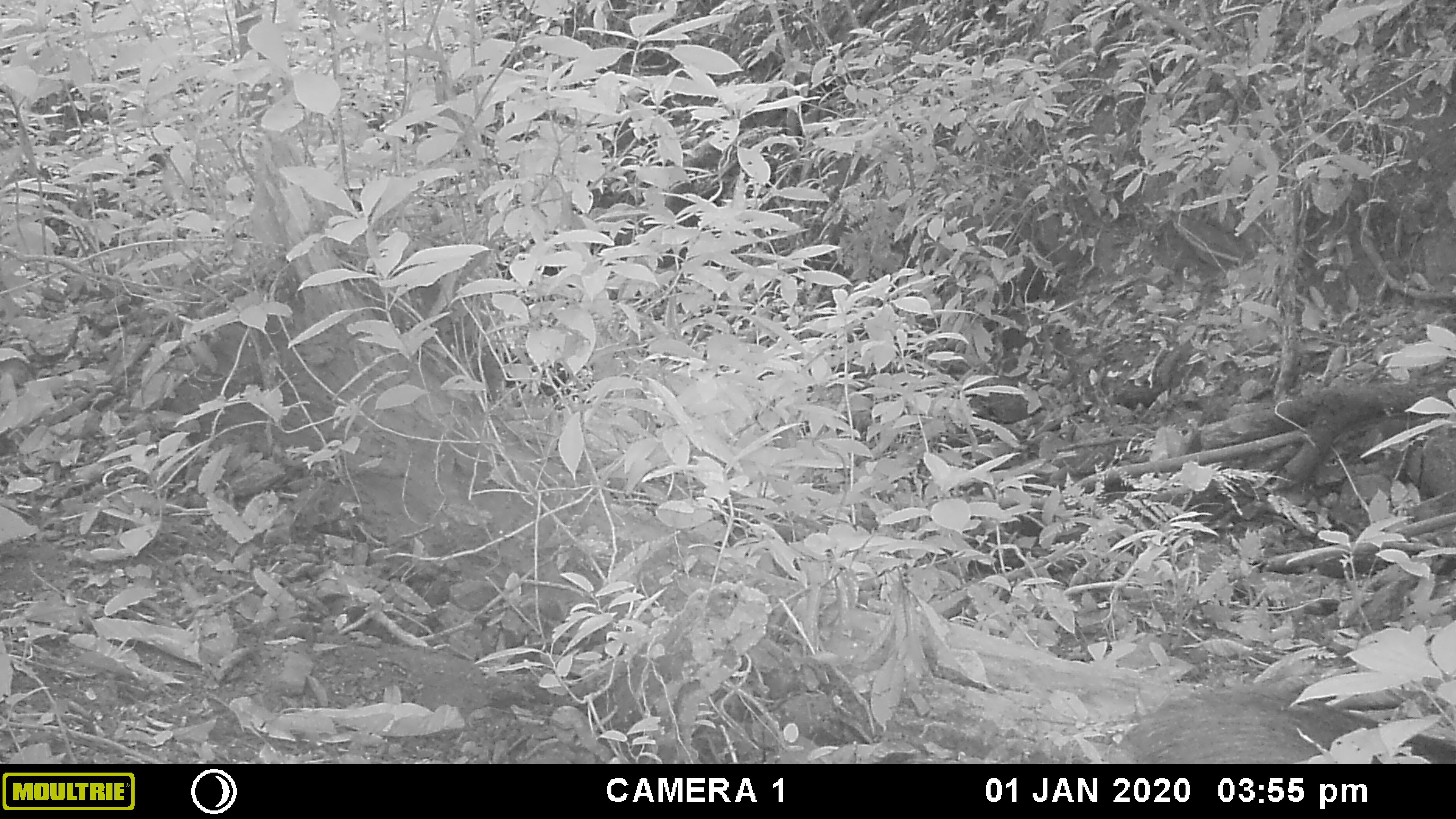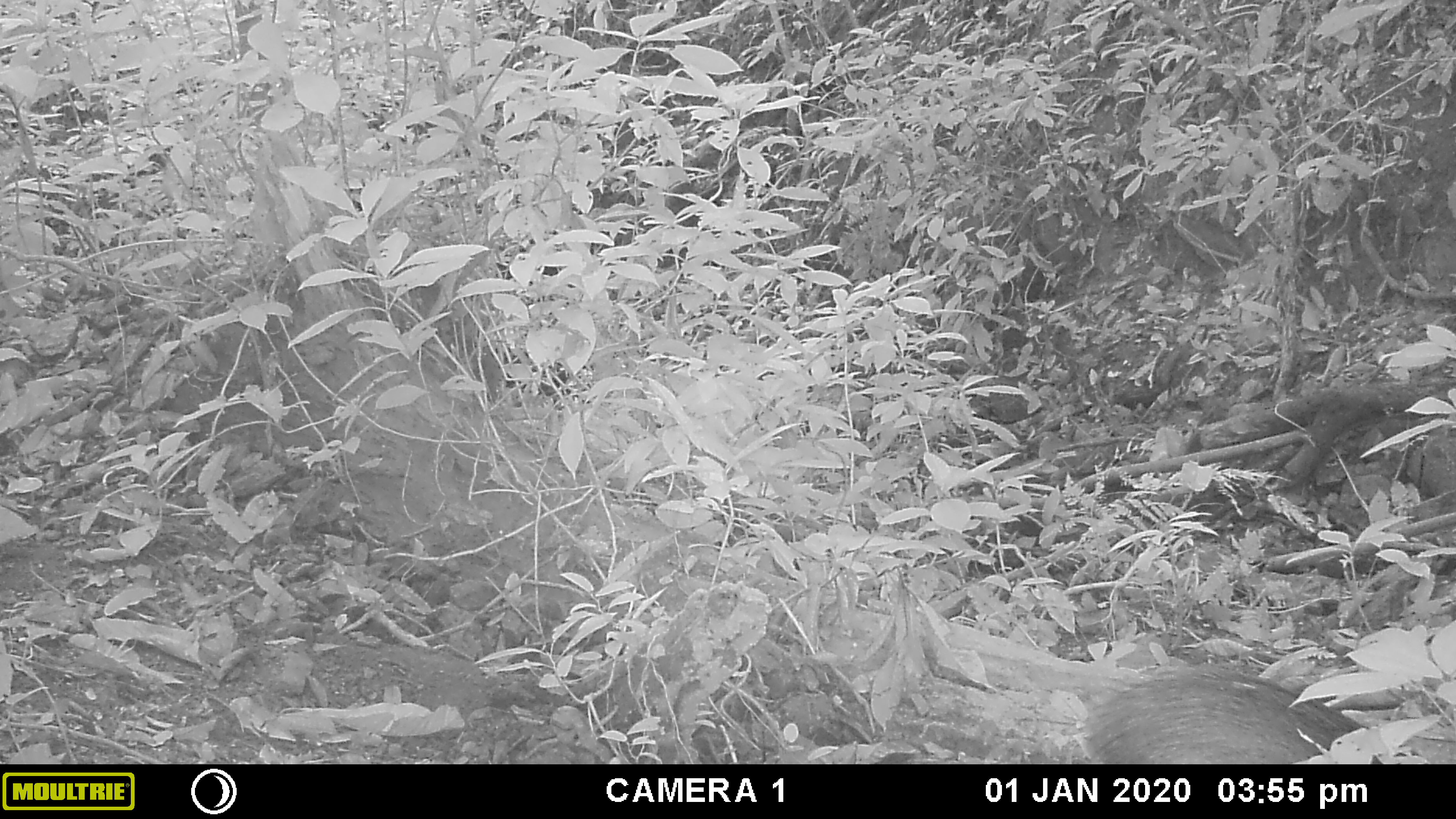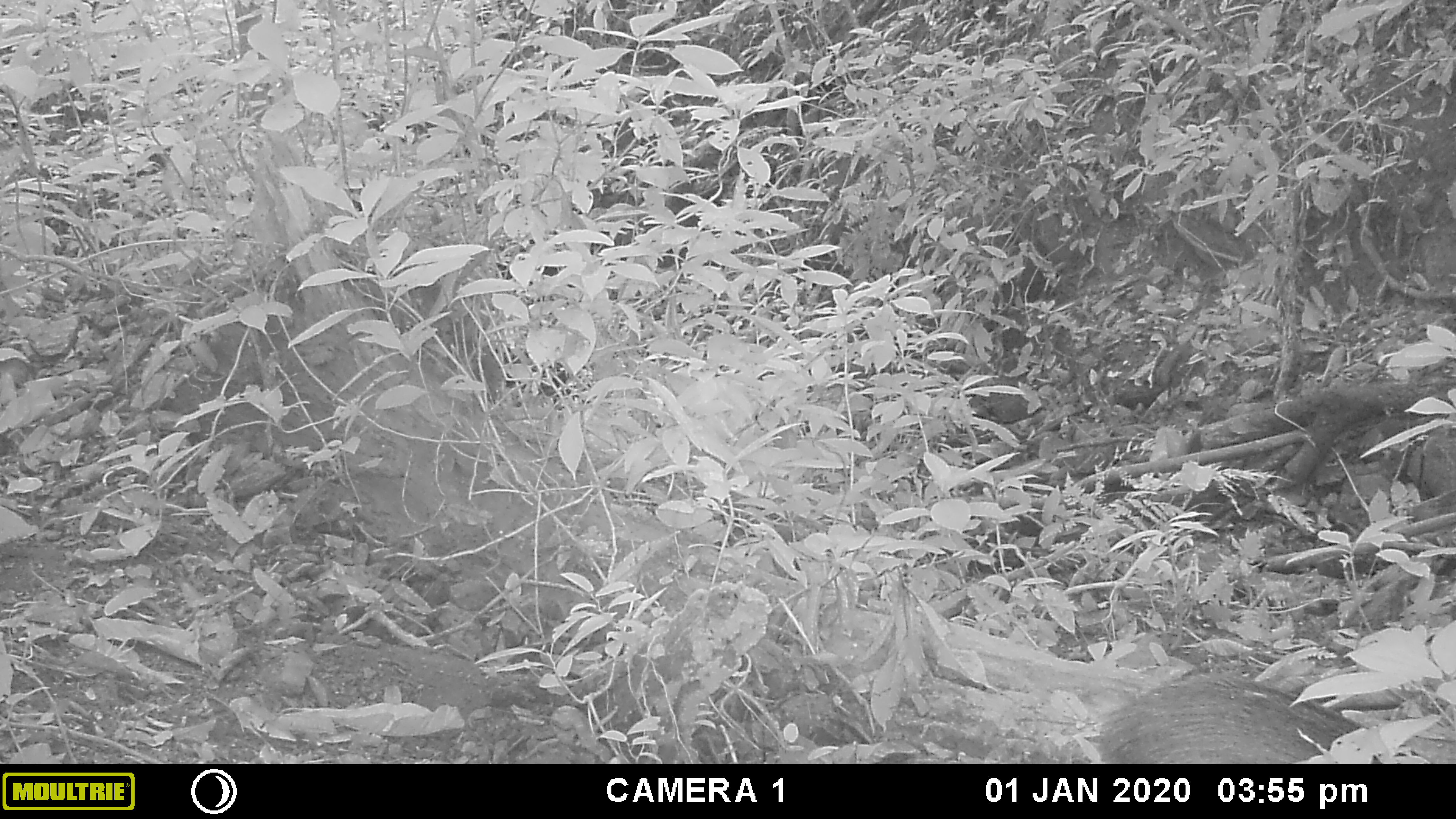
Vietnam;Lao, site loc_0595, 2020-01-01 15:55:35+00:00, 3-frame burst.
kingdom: Animalia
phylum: Chordata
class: Mammalia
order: Artiodactyla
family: Suidae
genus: Sus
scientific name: Sus scrofa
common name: eurasian wild pig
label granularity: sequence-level